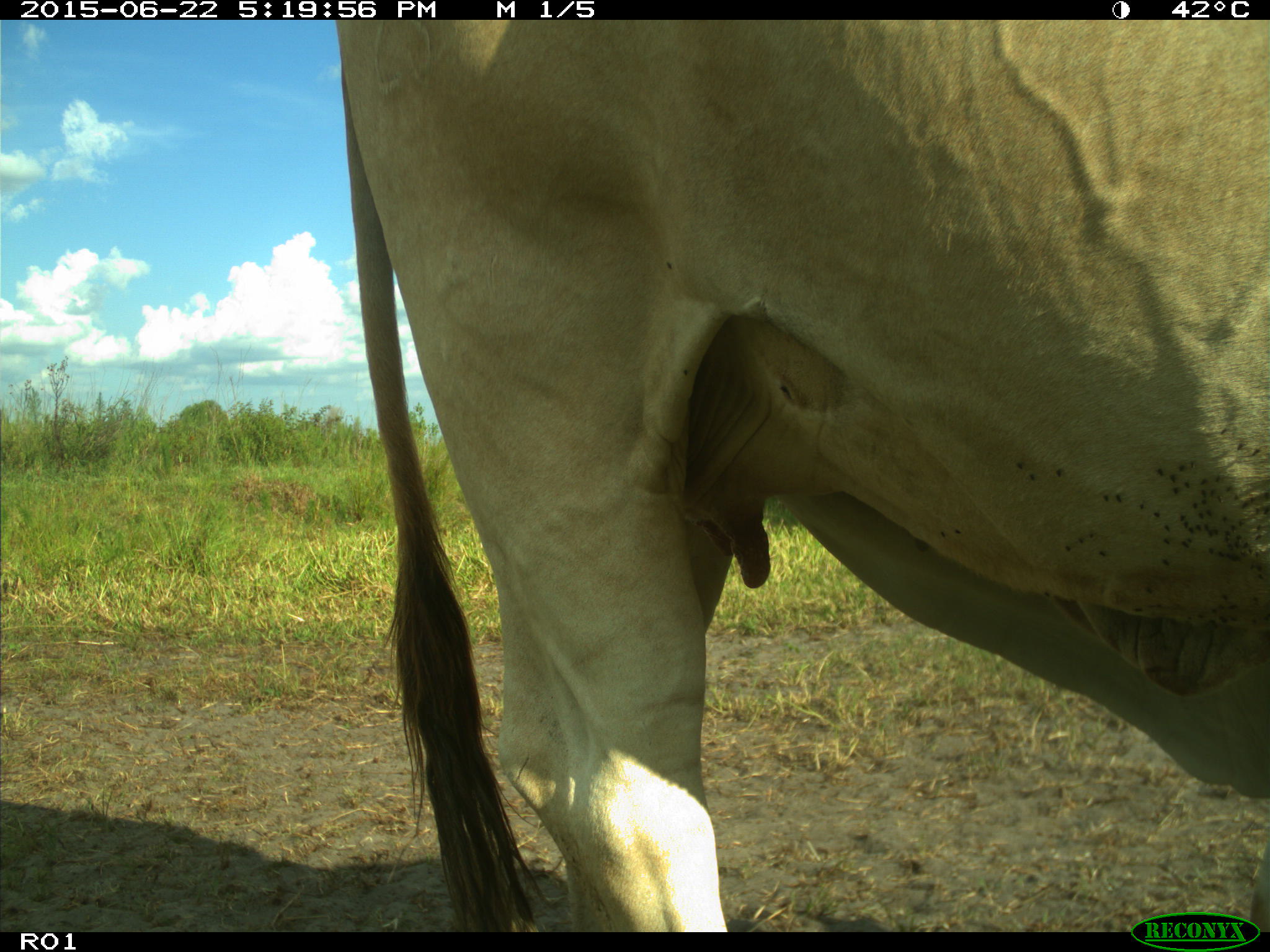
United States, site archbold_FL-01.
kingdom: Animalia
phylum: Chordata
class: Mammalia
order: Artiodactyla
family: Bovidae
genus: Bos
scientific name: Bos taurus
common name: domestic cow